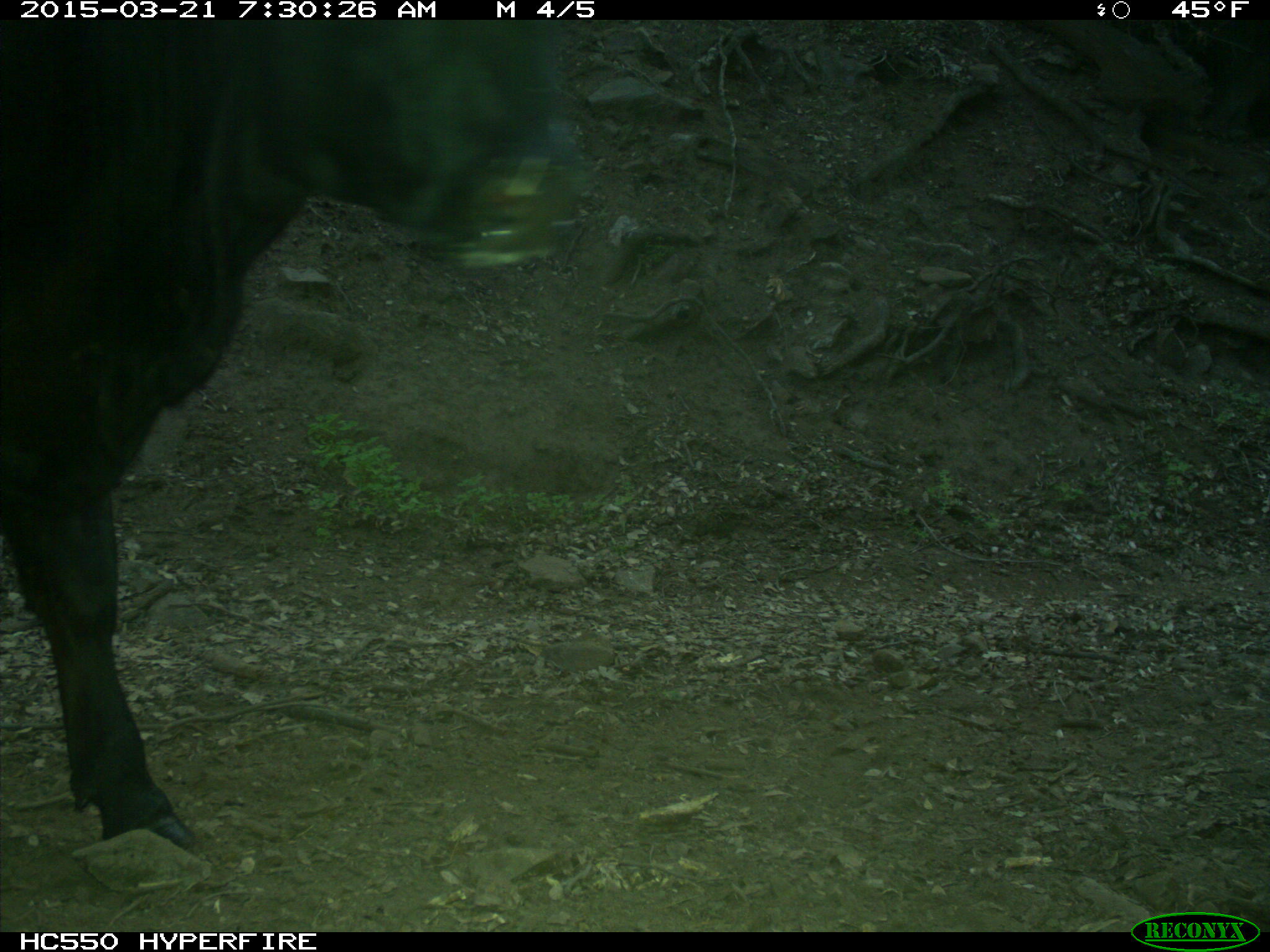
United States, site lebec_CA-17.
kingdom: Animalia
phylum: Chordata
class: Mammalia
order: Artiodactyla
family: Bovidae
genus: Bos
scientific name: Bos taurus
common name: domestic cow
Bos taurus (domestic cow).